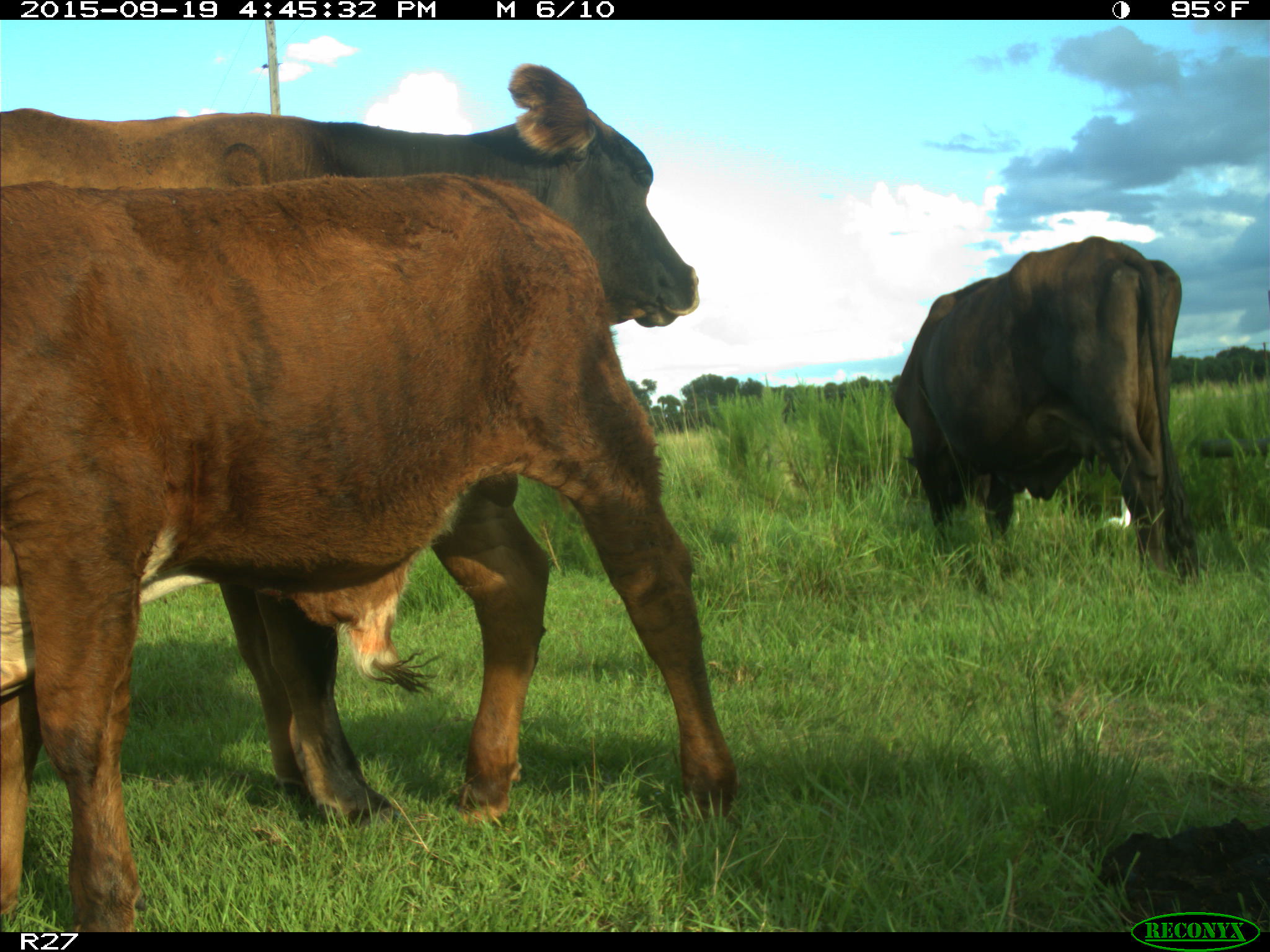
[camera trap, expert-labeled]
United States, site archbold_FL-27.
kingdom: Animalia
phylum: Chordata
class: Mammalia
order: Artiodactyla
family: Bovidae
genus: Bos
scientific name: Bos taurus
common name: domestic cow